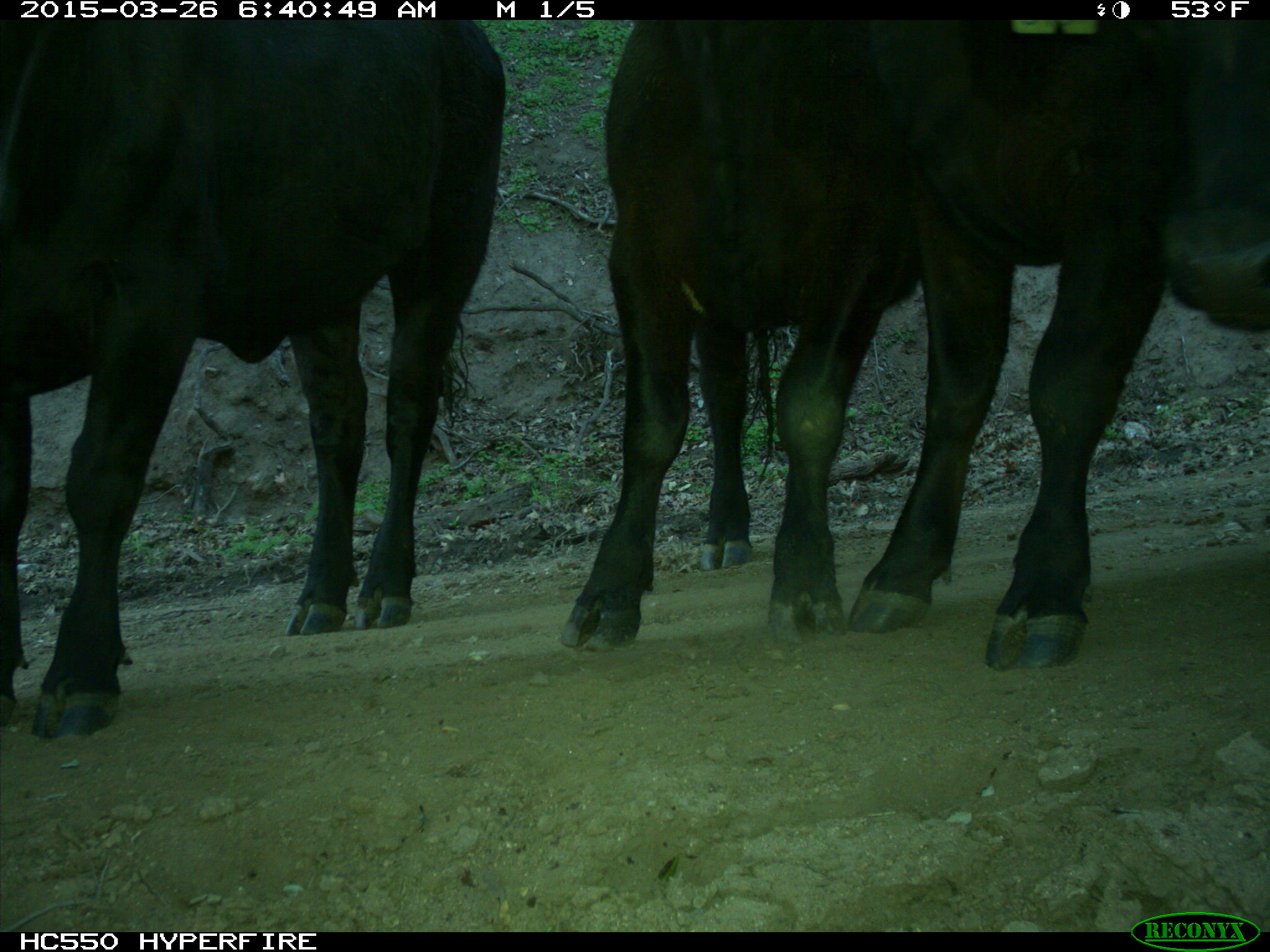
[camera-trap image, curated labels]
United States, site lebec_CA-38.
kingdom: Animalia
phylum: Chordata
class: Mammalia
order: Artiodactyla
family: Bovidae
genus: Bos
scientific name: Bos taurus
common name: domestic cow